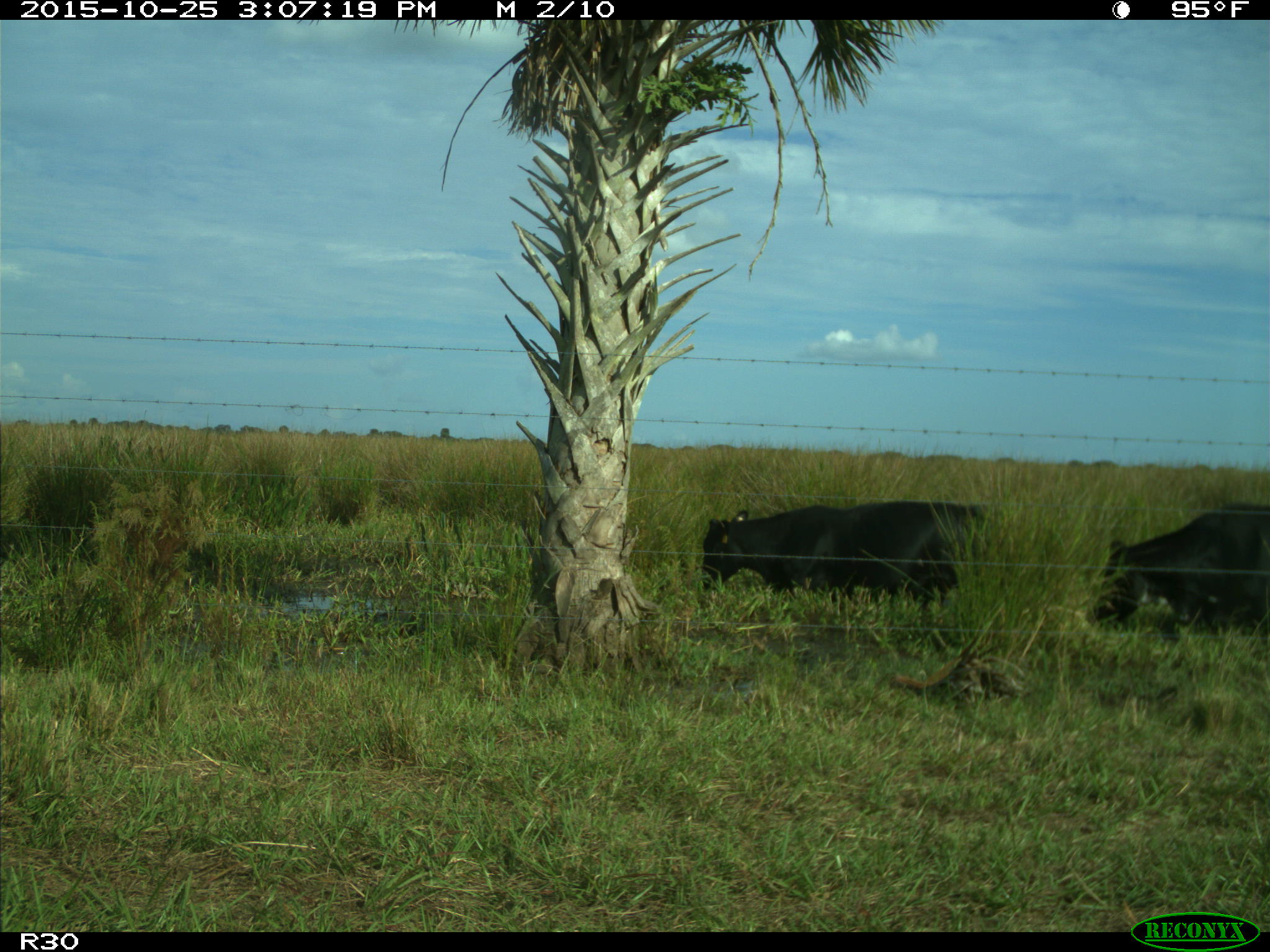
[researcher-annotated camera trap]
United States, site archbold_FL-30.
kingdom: Animalia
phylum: Chordata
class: Mammalia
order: Artiodactyla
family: Bovidae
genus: Bos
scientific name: Bos taurus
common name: domestic cow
Bos taurus (domestic cow).